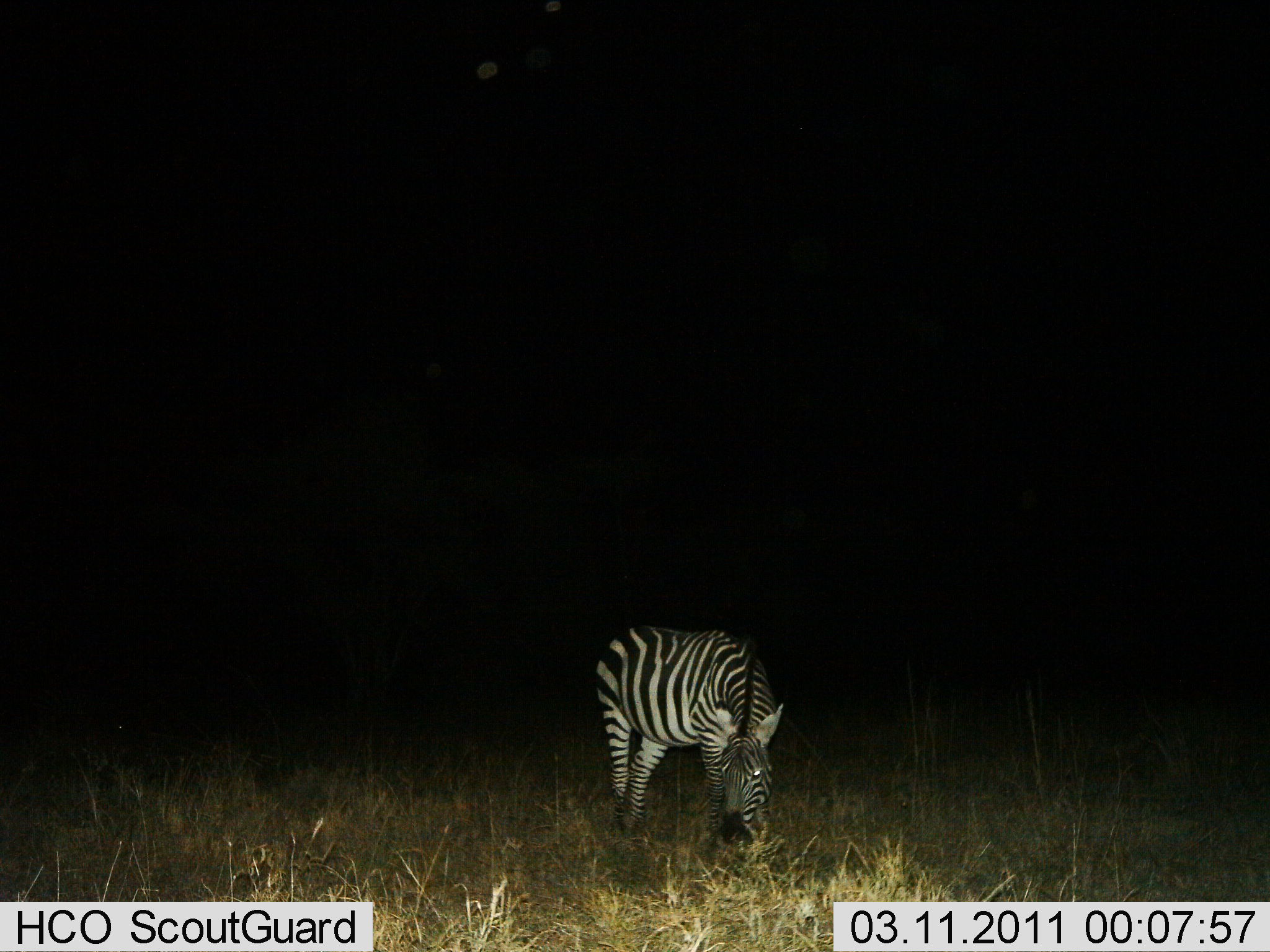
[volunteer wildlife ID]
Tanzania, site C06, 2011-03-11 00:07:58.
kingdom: Animalia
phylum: Chordata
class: Mammalia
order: Perissodactyla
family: Equidae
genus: Equus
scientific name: Equus quagga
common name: plains zebra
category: zebra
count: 1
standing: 18%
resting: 9%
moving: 0%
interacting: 0%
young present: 0%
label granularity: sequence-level